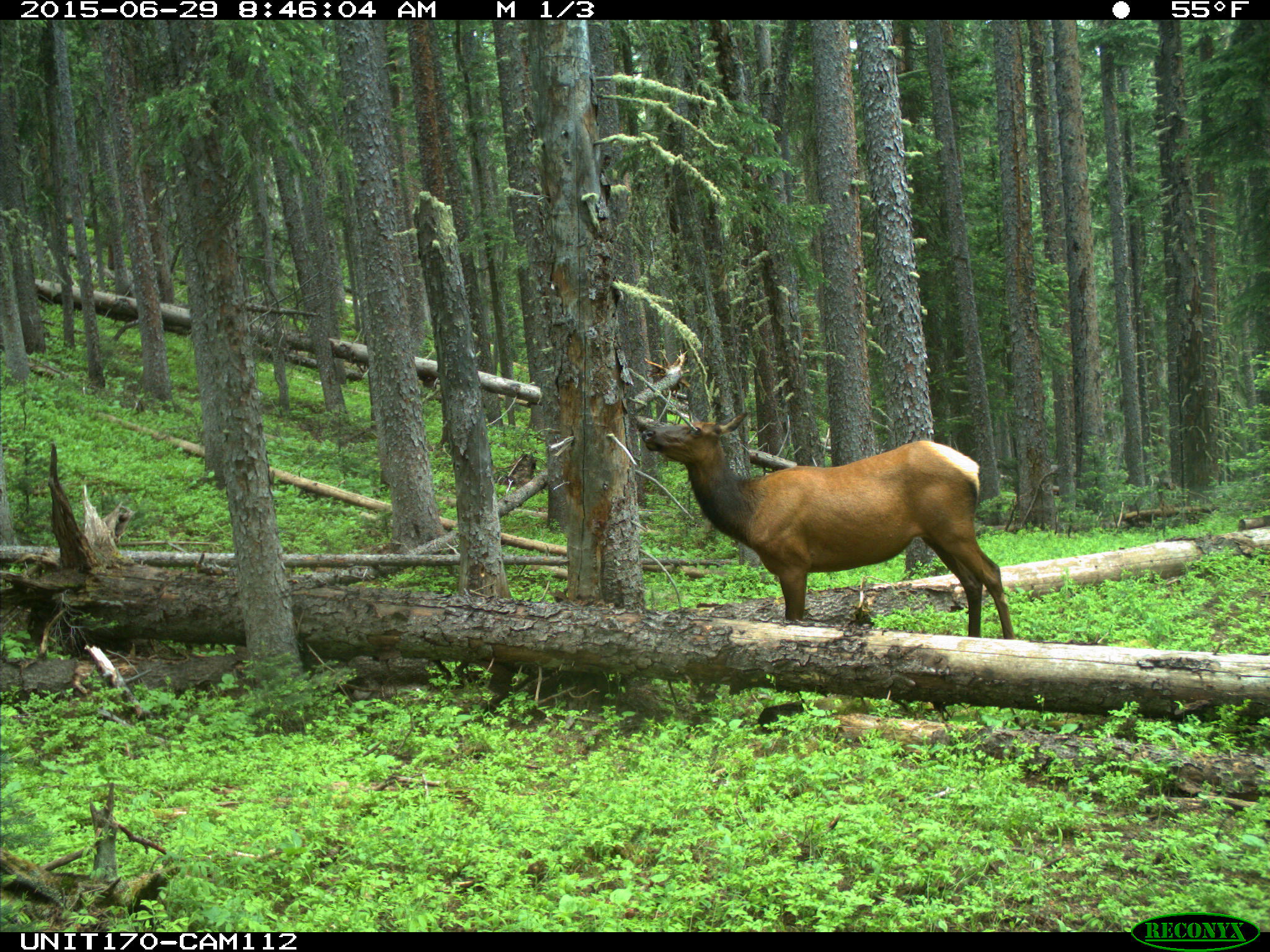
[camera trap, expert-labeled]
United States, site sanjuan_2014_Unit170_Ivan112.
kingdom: Animalia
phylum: Chordata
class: Mammalia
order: Artiodactyla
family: Cervidae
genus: Cervus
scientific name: Cervus elaphus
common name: red deer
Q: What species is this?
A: Cervus elaphus (red deer).